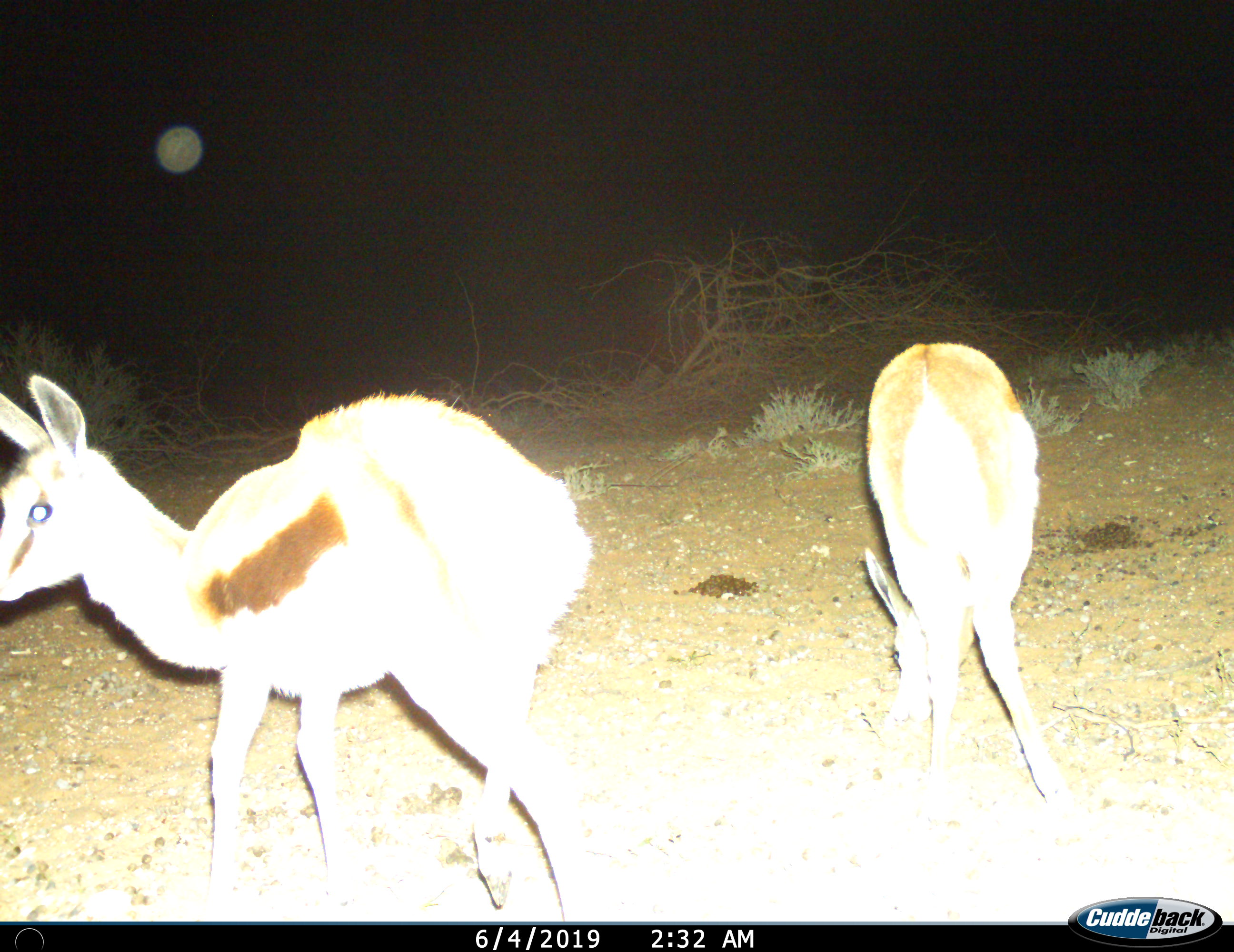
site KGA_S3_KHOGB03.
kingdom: Animalia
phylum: Chordata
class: Mammalia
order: Artiodactyla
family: Bovidae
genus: Antidorcas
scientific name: Antidorcas marsupialis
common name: springbok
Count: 2.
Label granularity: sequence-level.